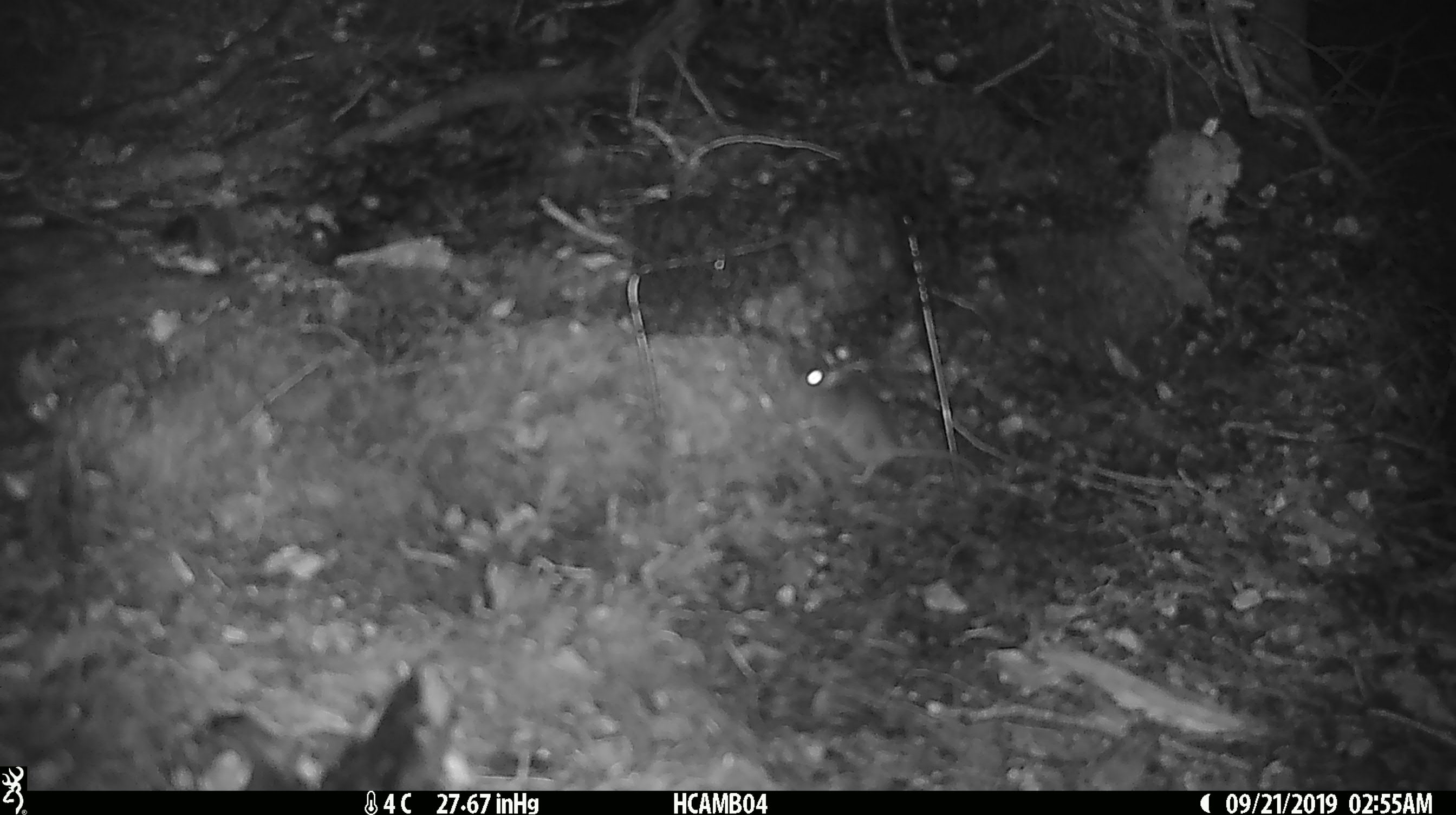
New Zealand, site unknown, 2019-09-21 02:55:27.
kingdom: Animalia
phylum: Chordata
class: Mammalia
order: Rodentia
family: Muridae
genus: Mus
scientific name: Mus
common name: mouse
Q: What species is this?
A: Mouse (Mus).